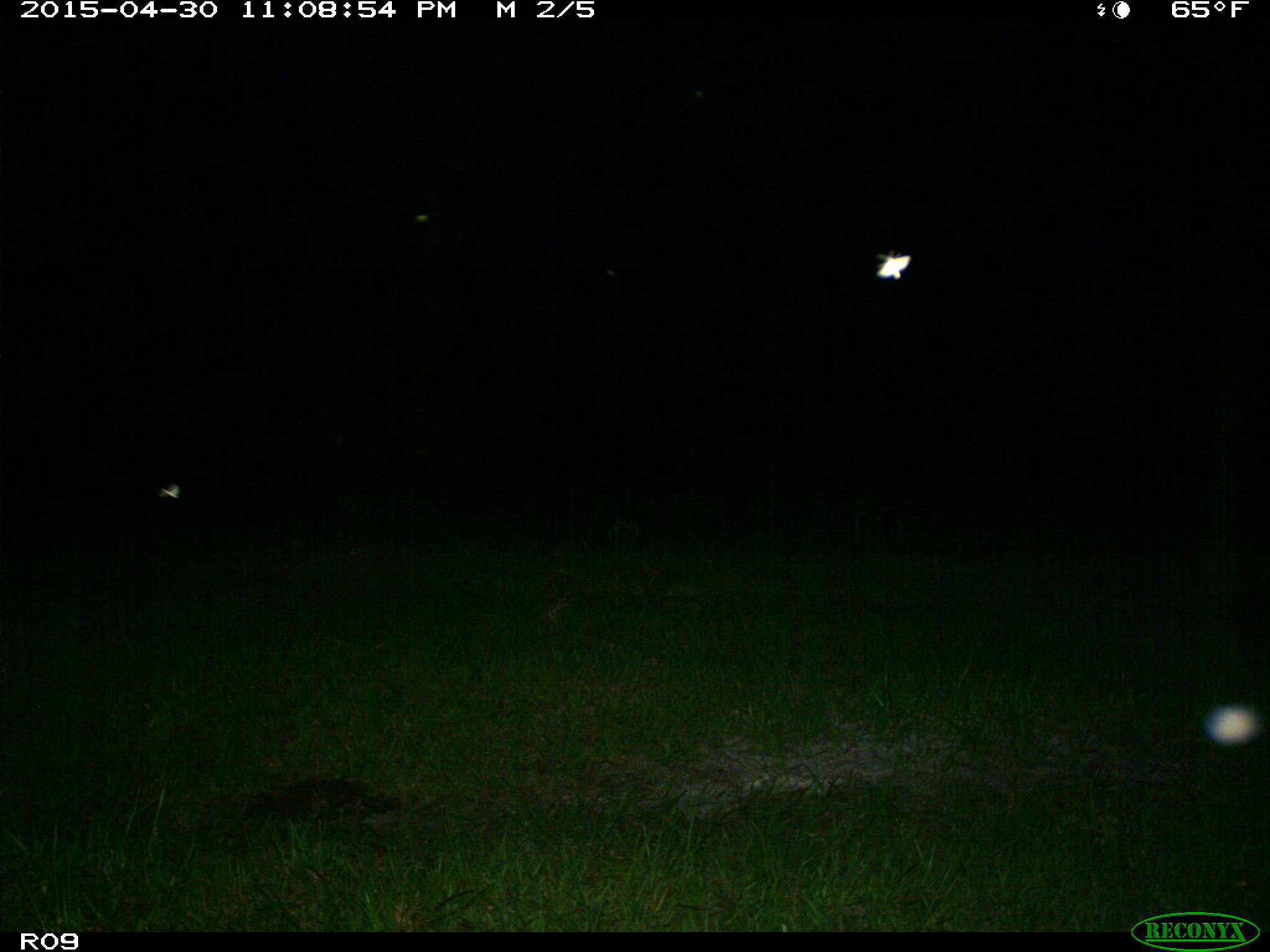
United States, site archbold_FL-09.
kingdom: Animalia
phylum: Chordata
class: Mammalia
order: Artiodactyla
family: Bovidae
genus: Bos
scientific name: Bos taurus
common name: domestic cow